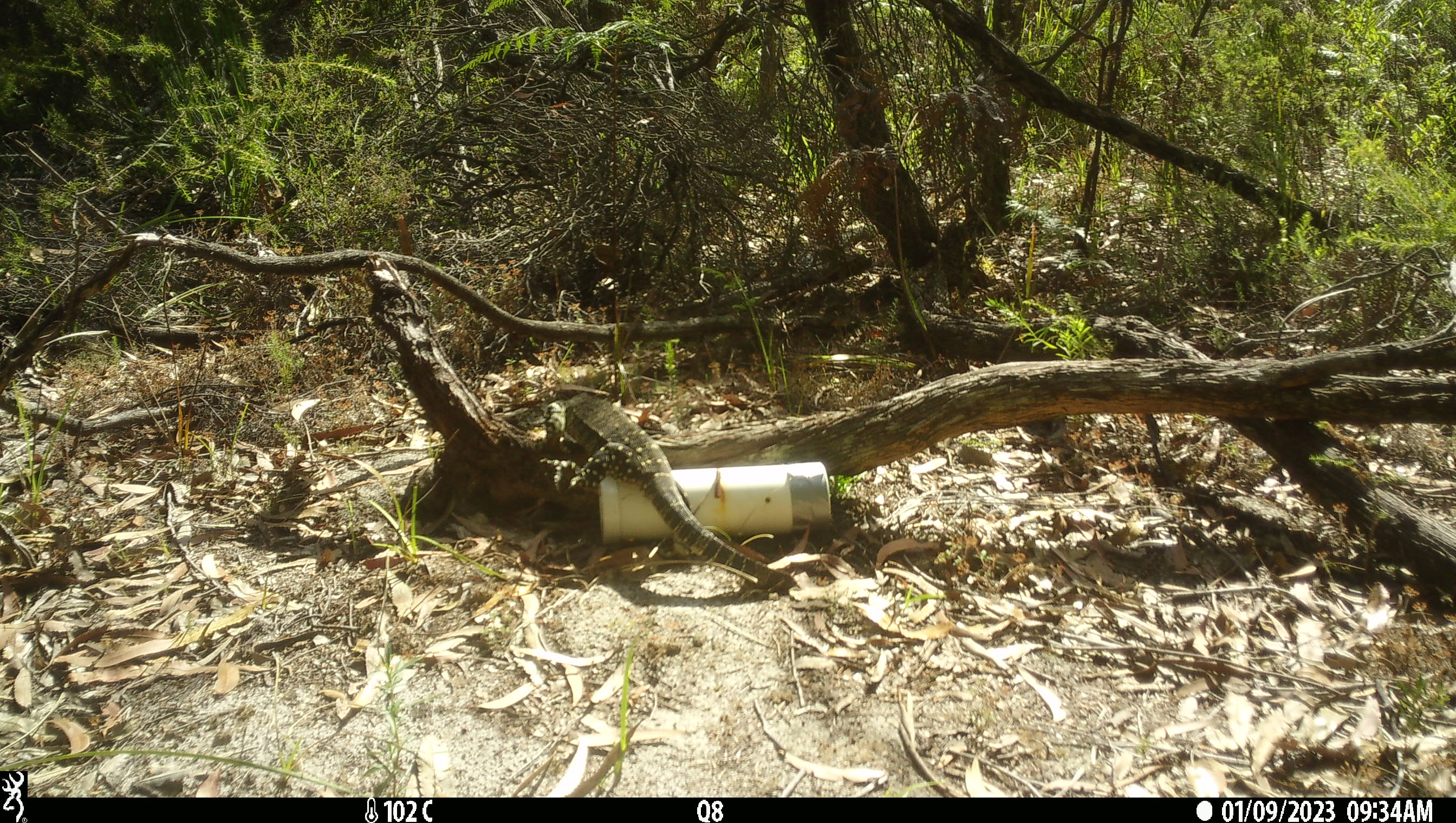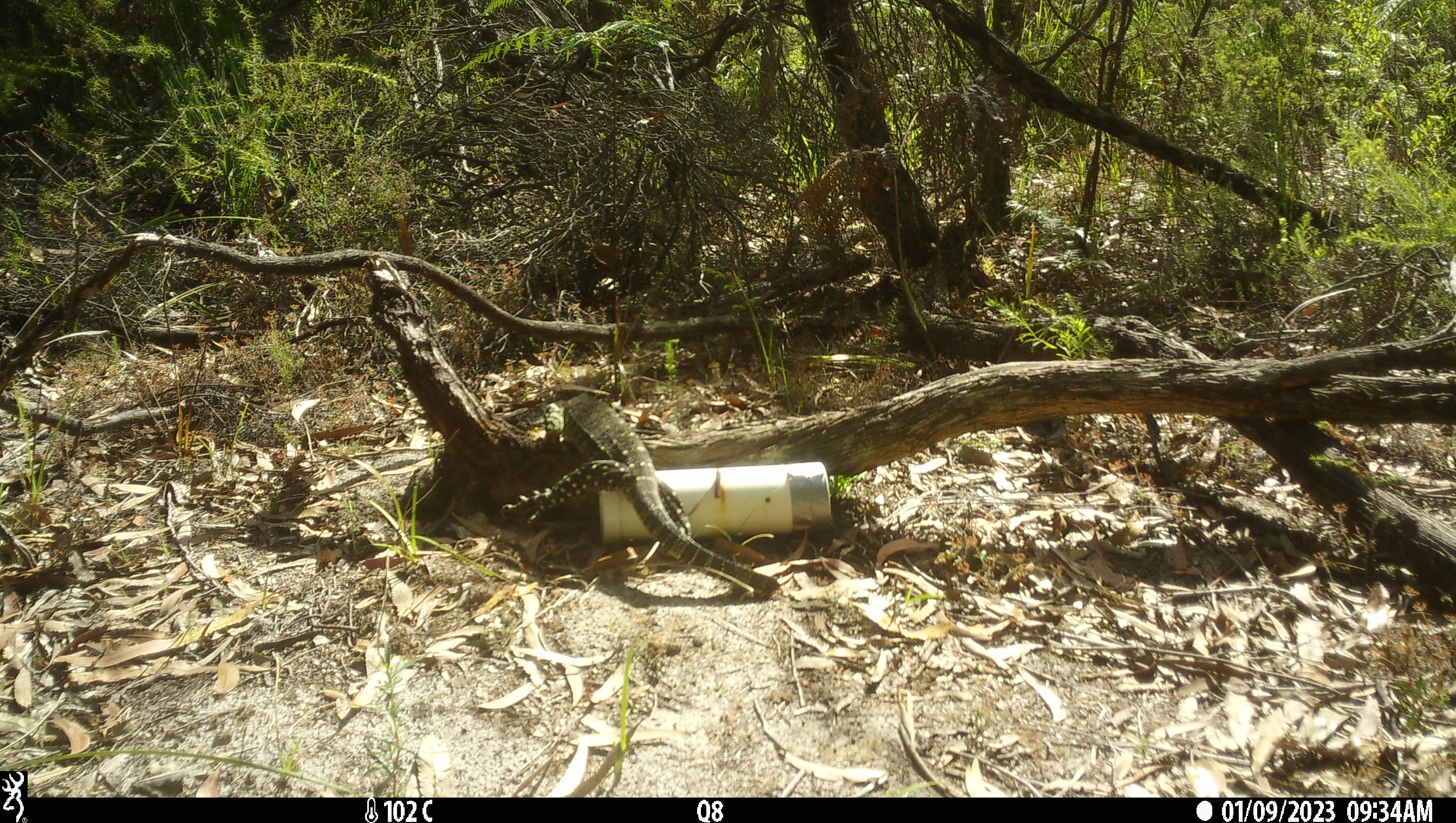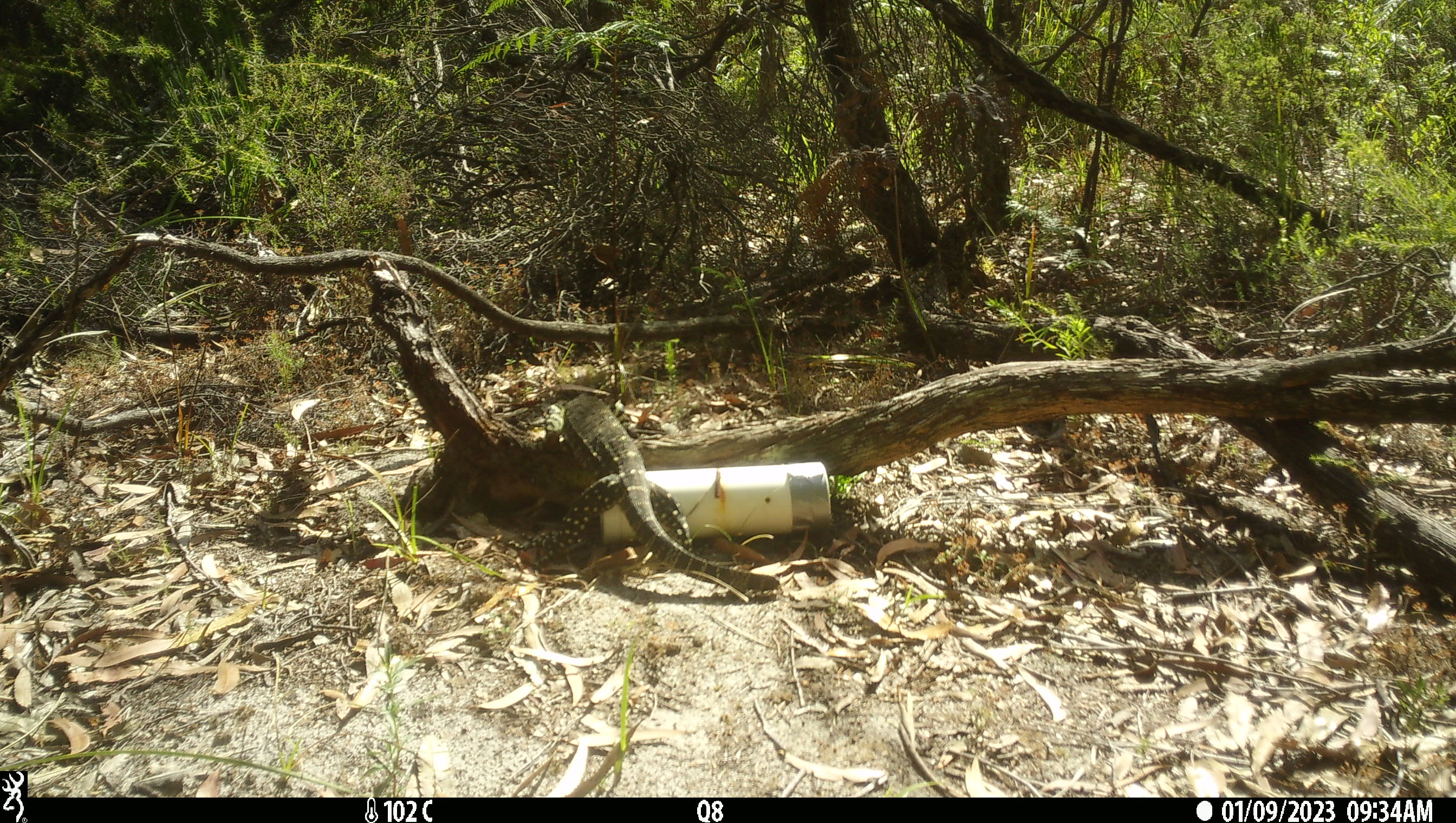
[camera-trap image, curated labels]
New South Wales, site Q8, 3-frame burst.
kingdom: Animalia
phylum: Chordata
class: Reptilia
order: Squamata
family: Varanidae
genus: Varanus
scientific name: Varanus varius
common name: lace monitor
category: goanna